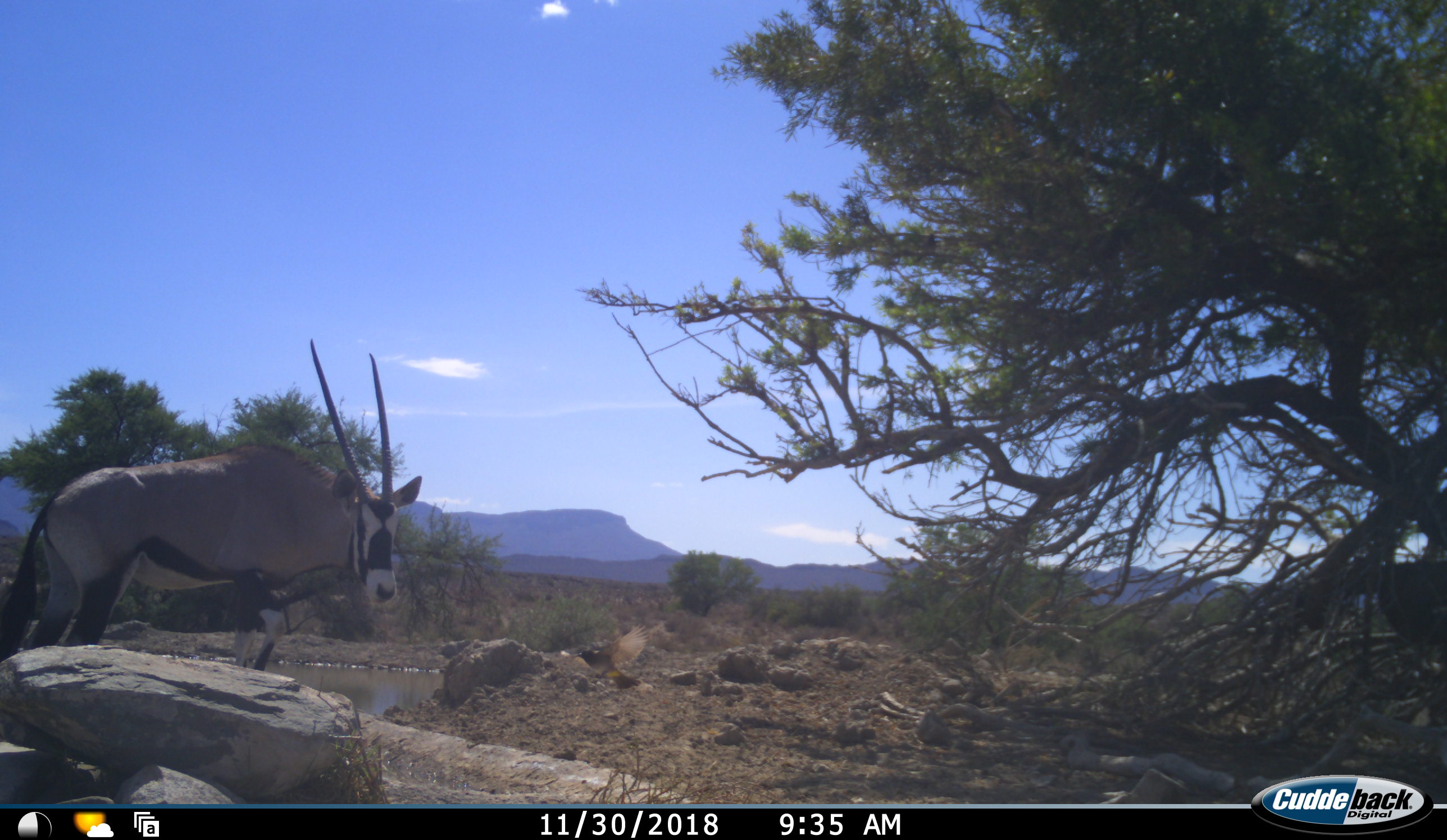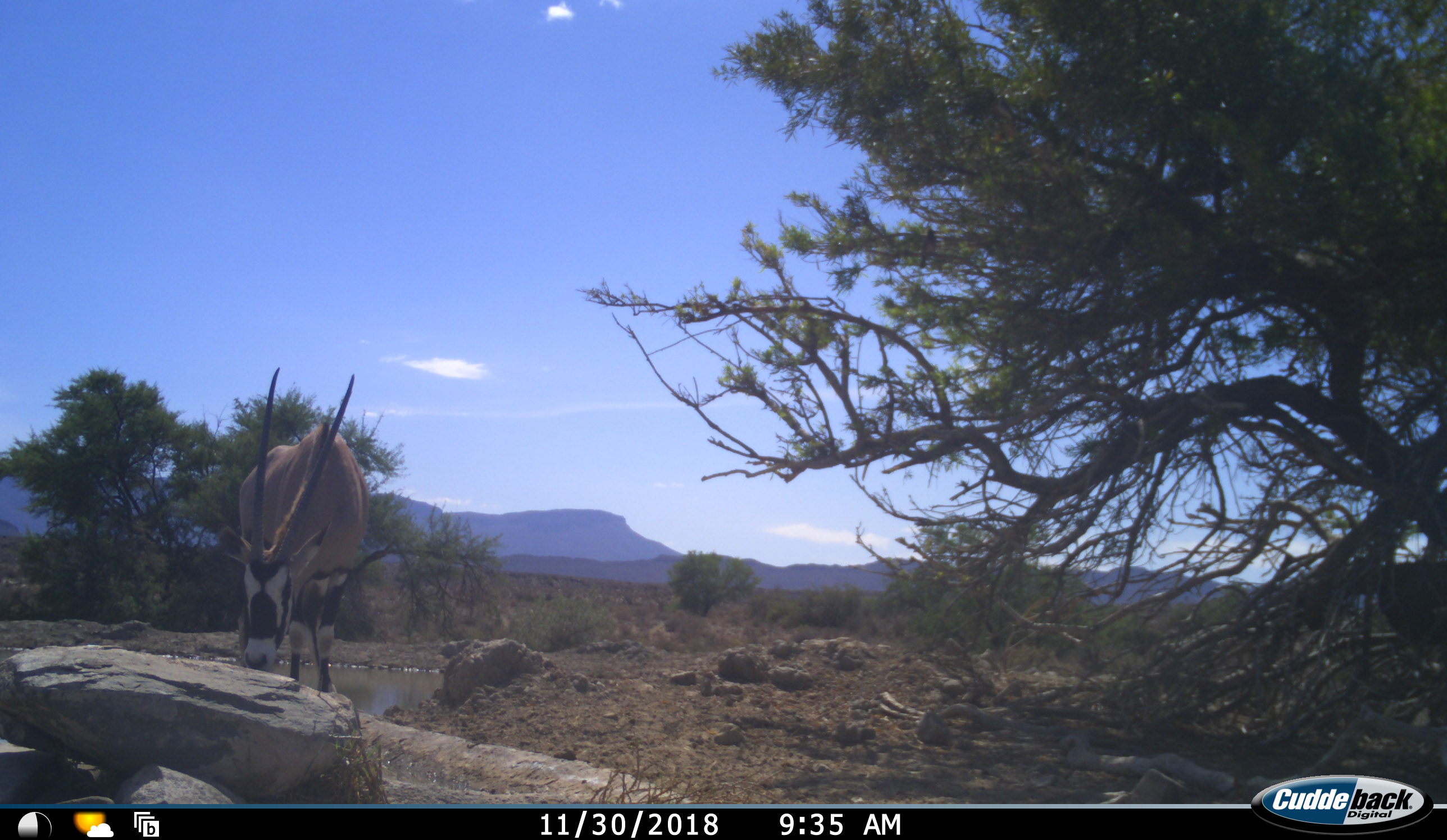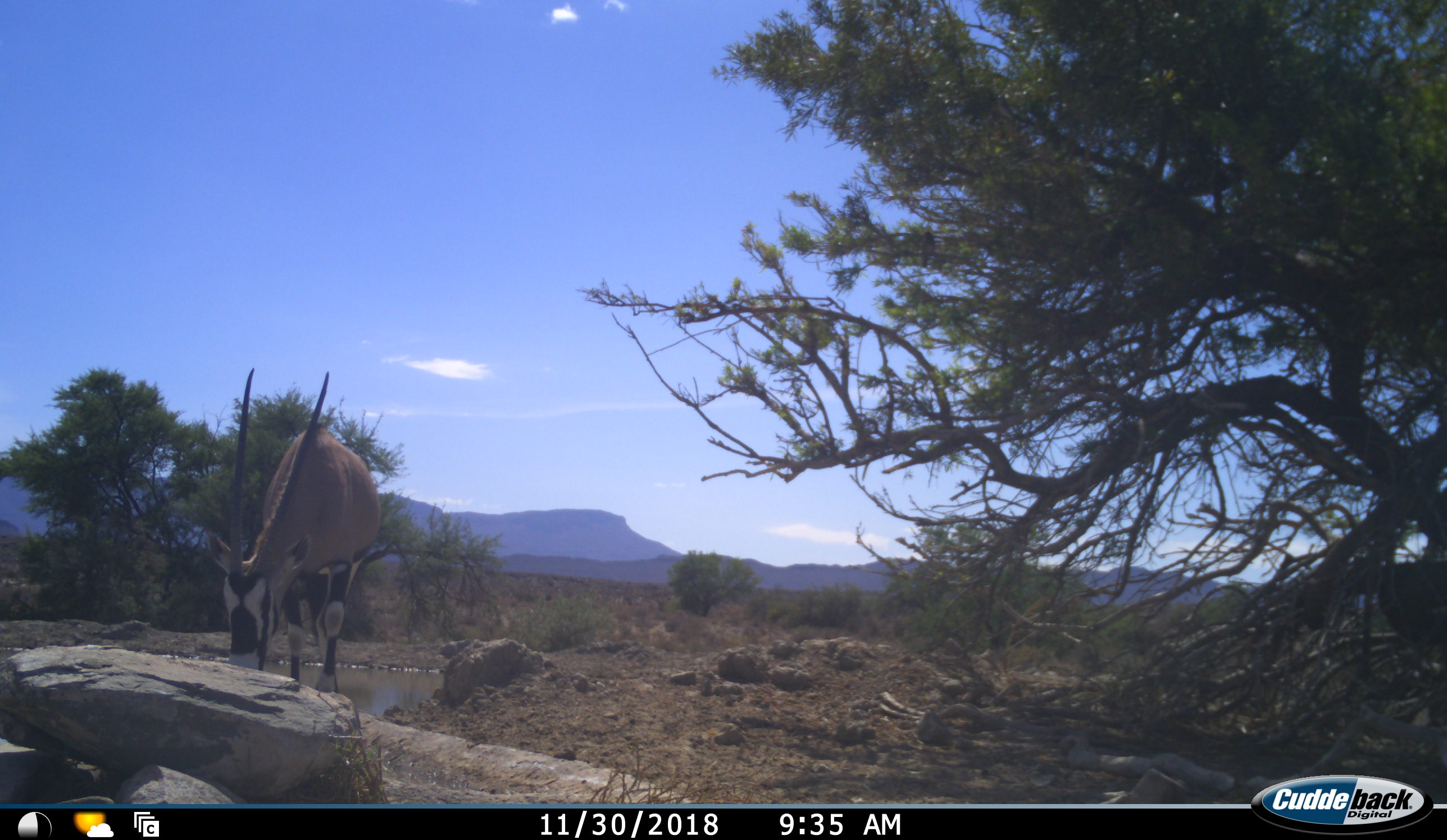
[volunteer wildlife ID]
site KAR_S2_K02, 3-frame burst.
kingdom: Animalia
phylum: Chordata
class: Mammalia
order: Artiodactyla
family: Bovidae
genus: Oryx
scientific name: Oryx gazella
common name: gemsbok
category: oryx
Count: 1.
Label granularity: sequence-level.